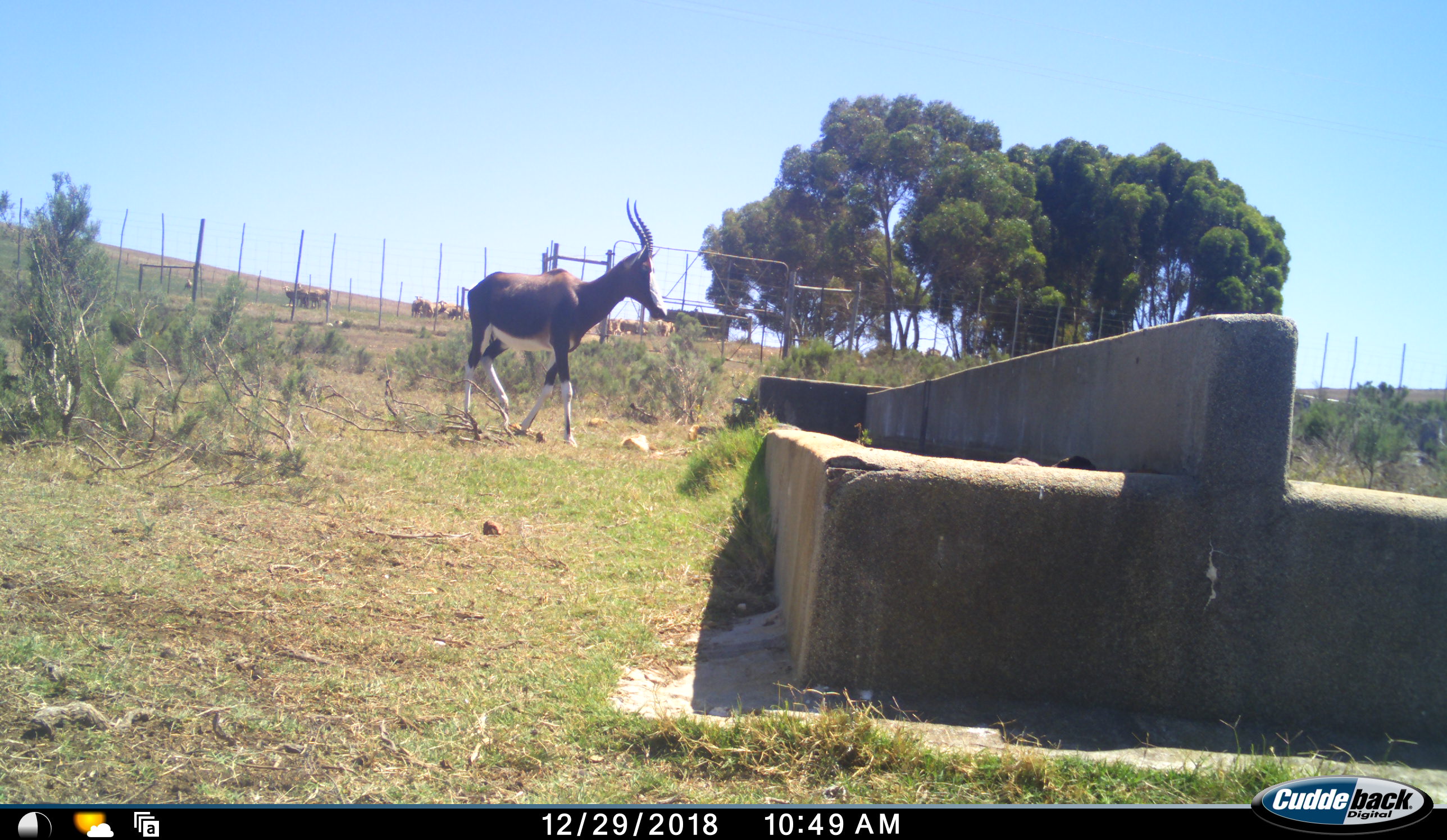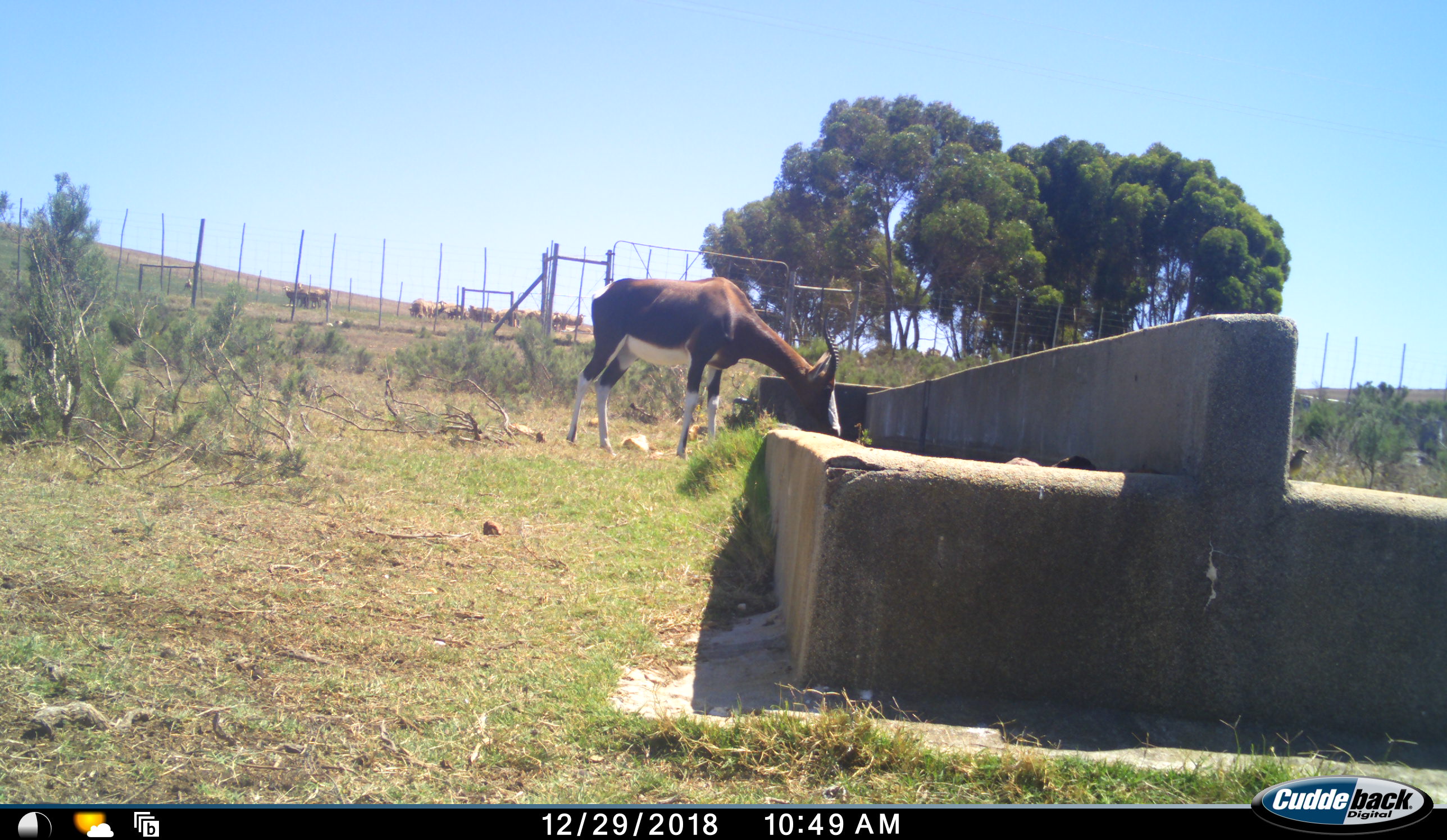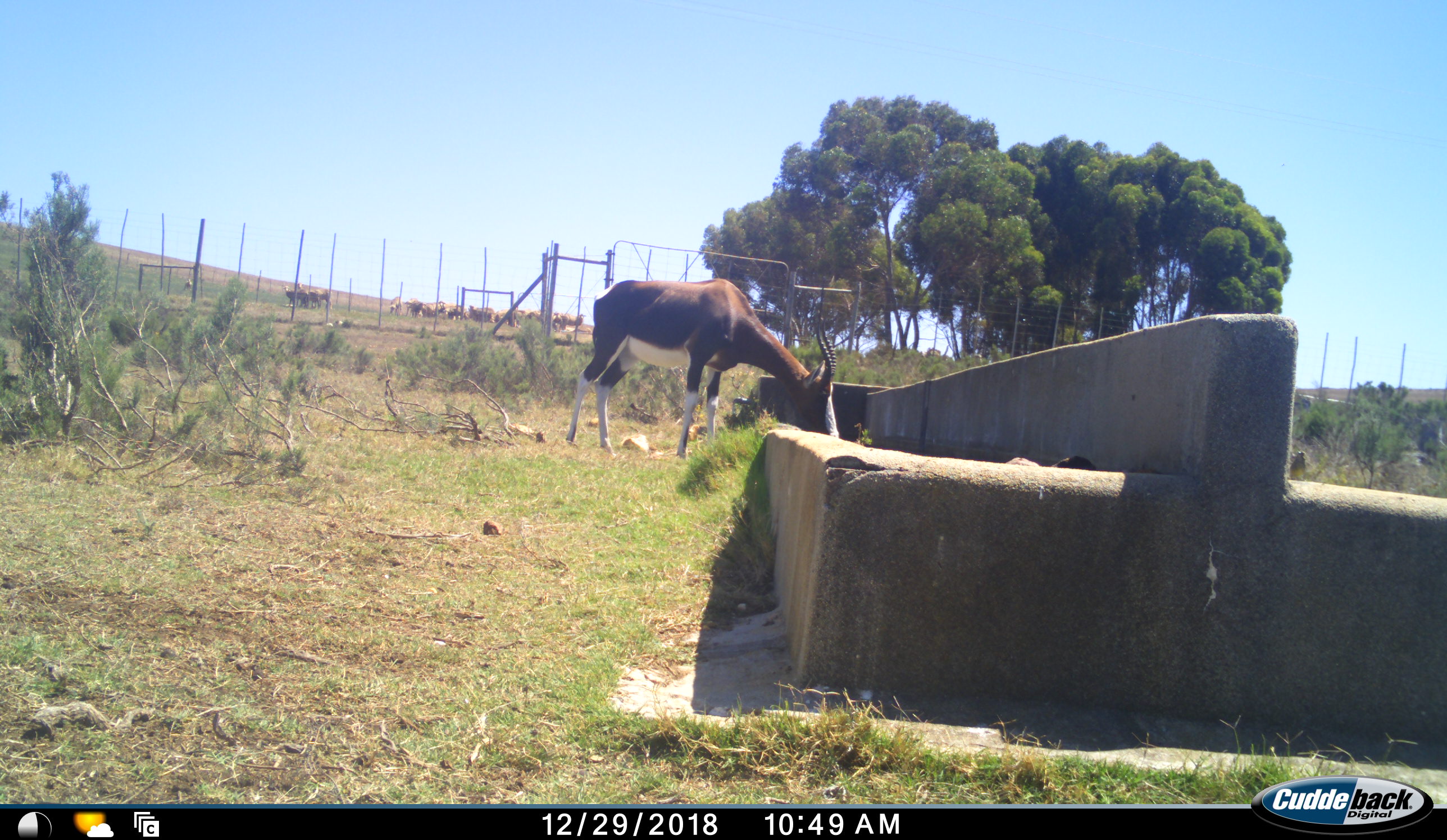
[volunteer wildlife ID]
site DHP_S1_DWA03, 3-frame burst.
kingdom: Animalia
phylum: Chordata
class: Mammalia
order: Artiodactyla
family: Bovidae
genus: Damaliscus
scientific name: Damaliscus pygargus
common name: bontebok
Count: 1.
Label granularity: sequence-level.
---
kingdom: Animalia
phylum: Chordata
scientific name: Vertebrata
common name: domestic animal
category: domesticanimal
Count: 11-50.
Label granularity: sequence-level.